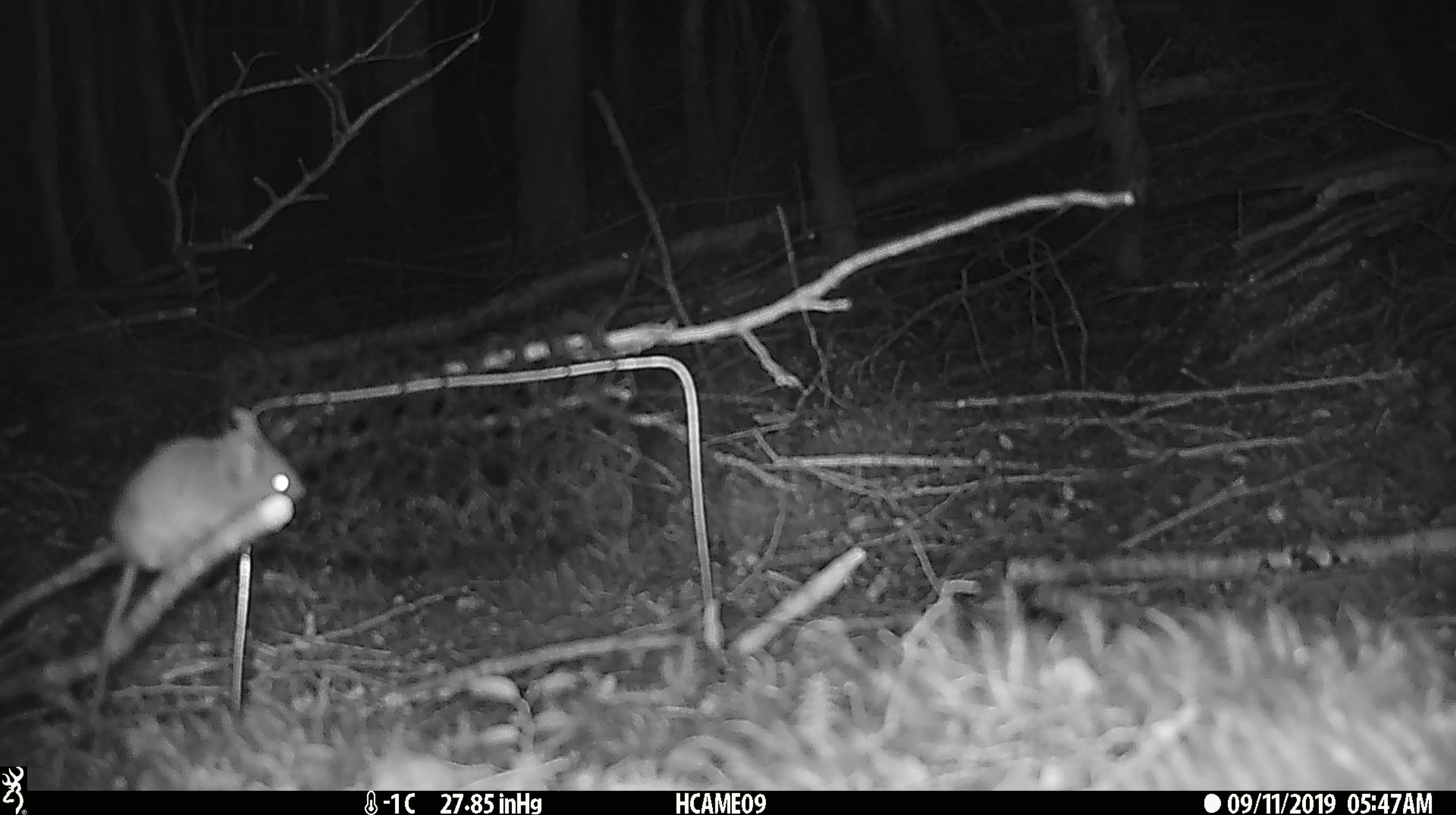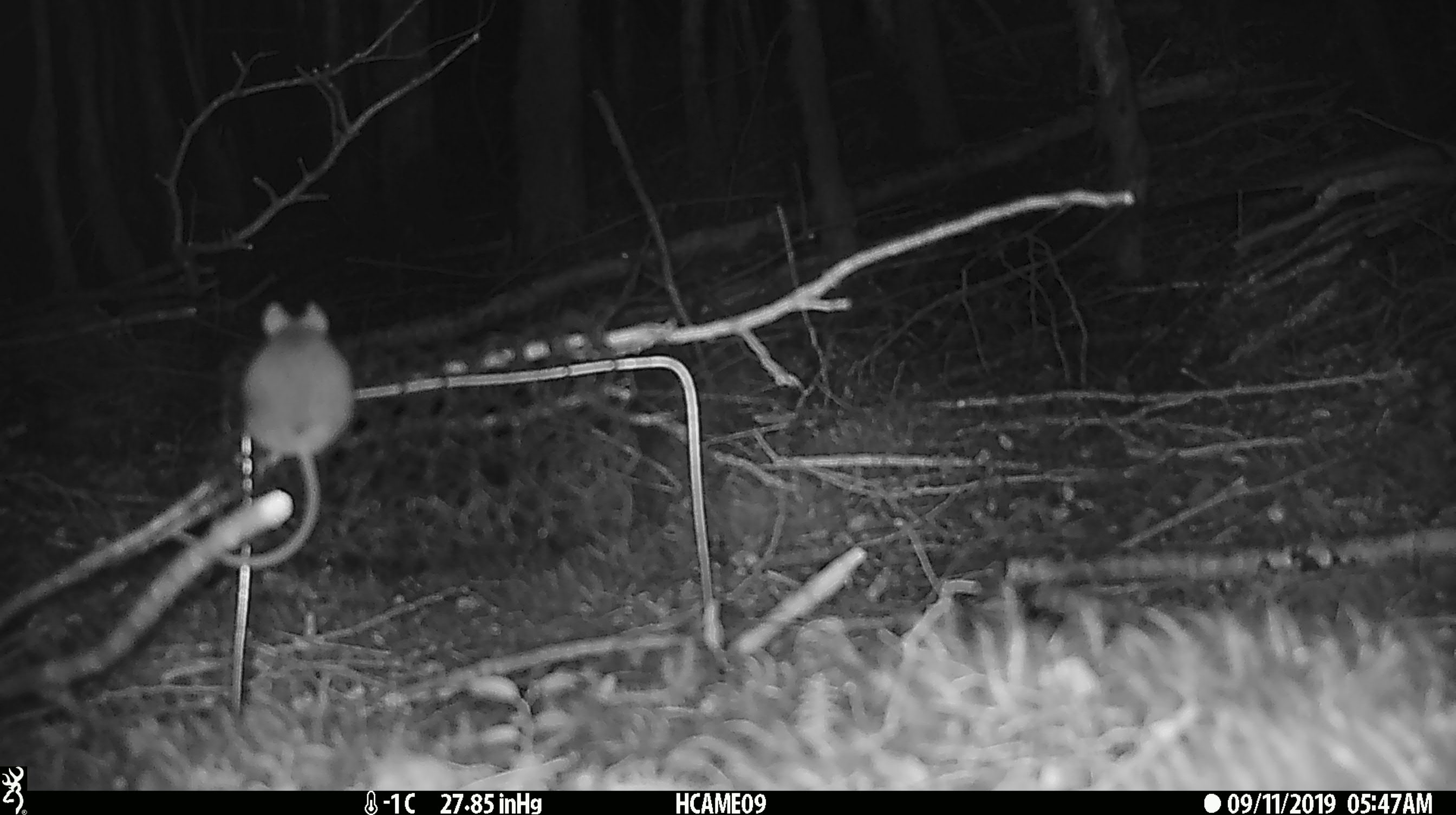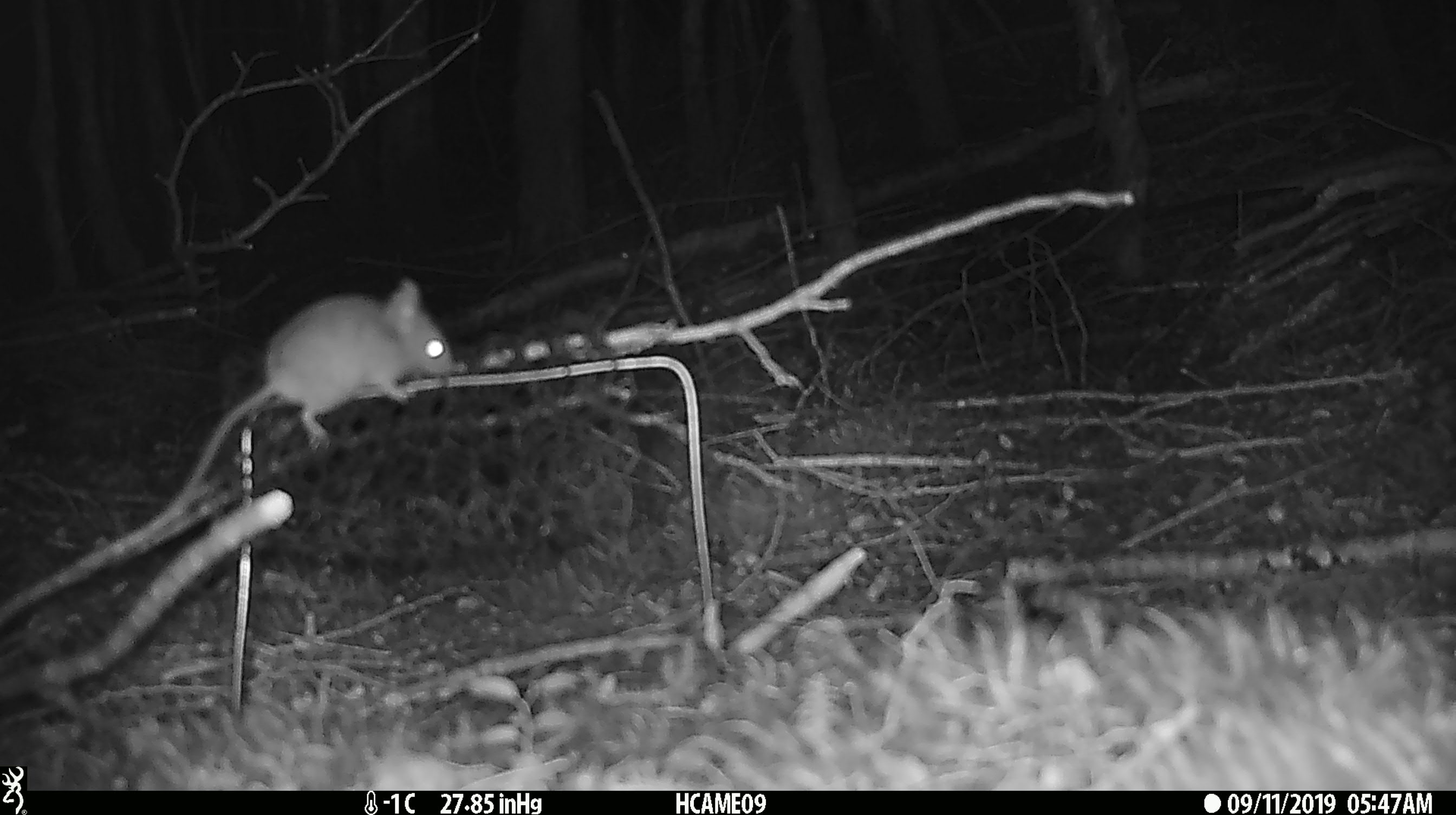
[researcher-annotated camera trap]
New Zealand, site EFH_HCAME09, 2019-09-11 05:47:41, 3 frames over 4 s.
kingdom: Animalia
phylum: Chordata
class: Mammalia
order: Rodentia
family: Muridae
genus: Mus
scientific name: Mus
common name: mouse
Mouse (Mus).